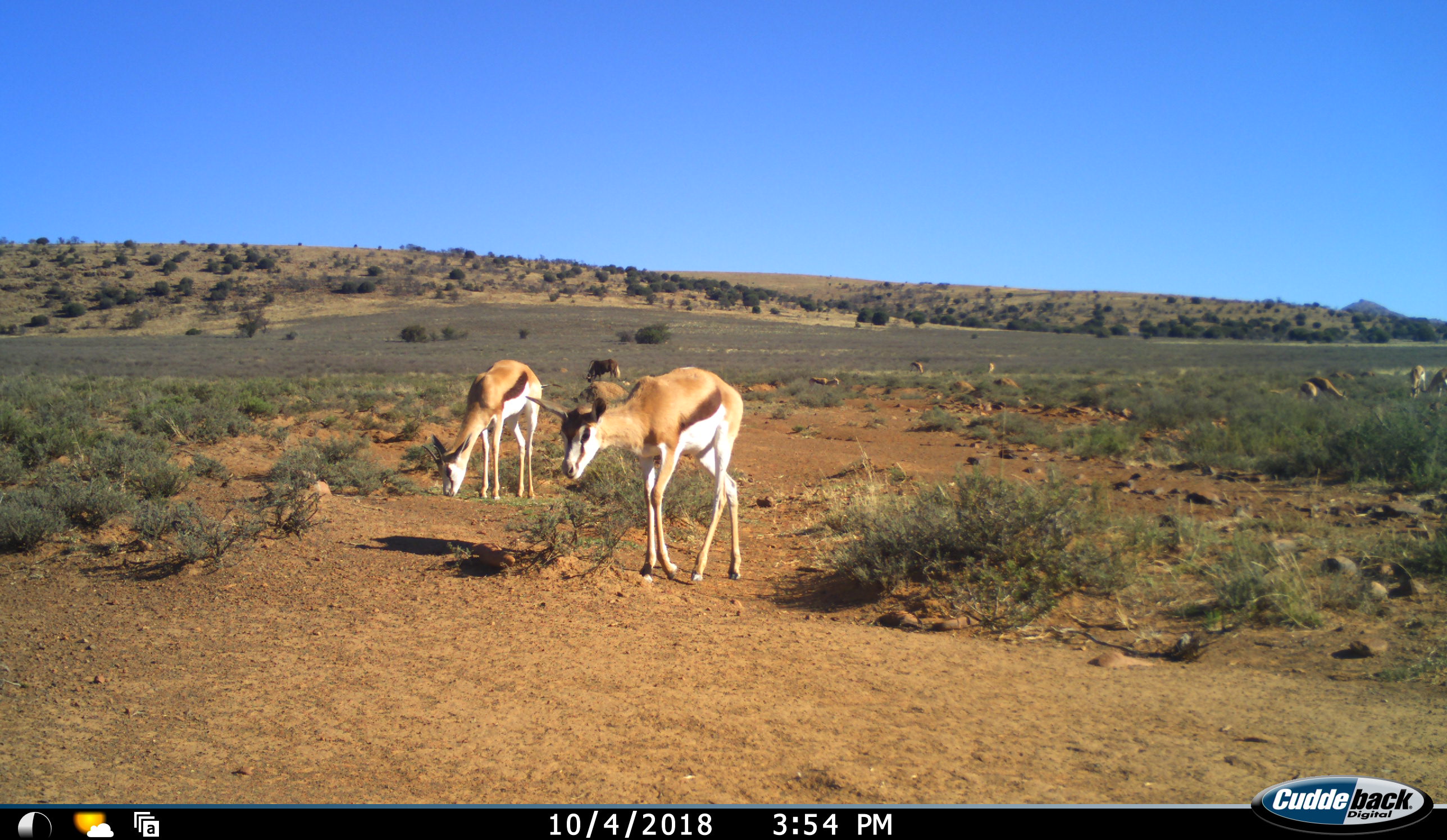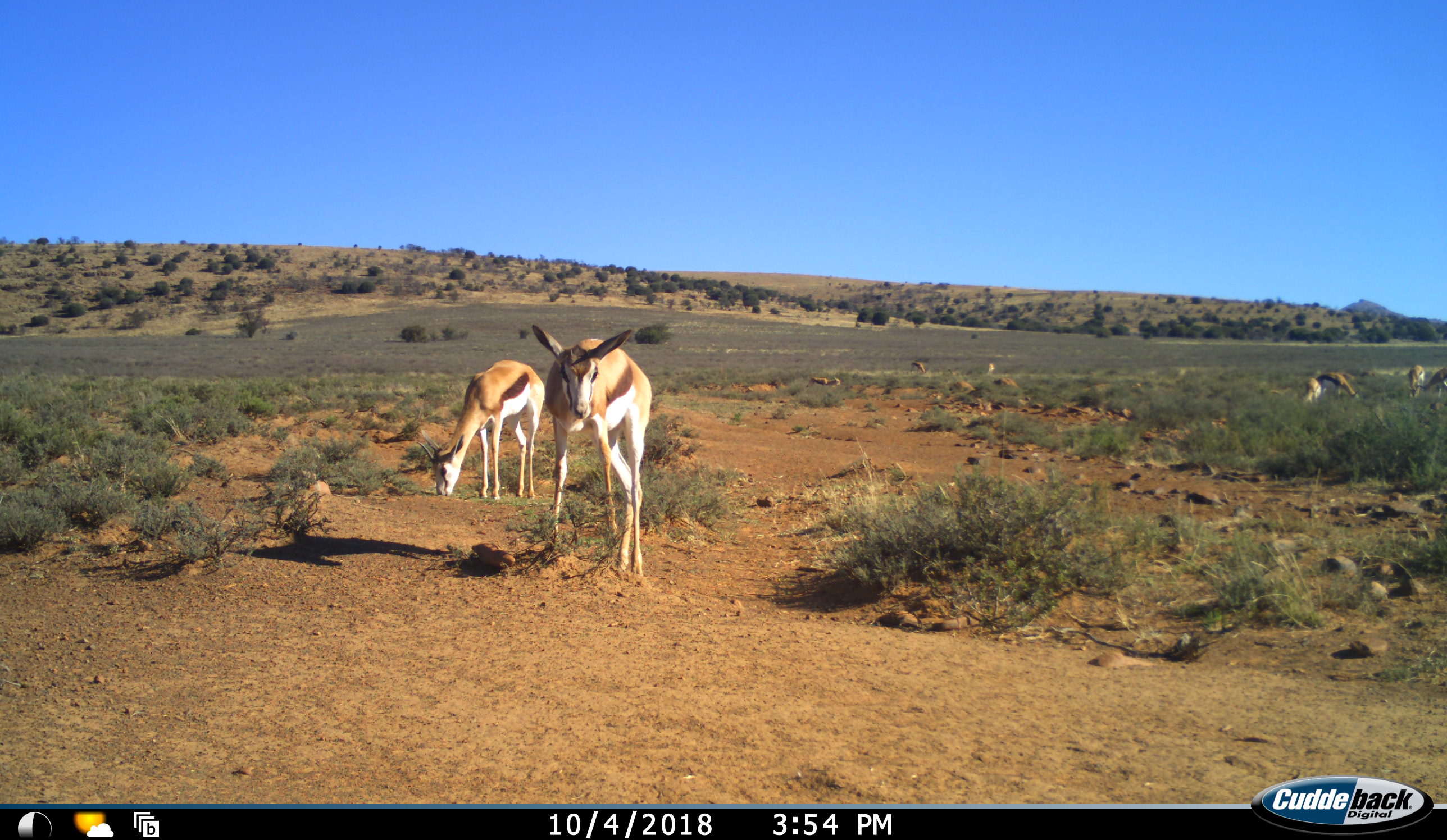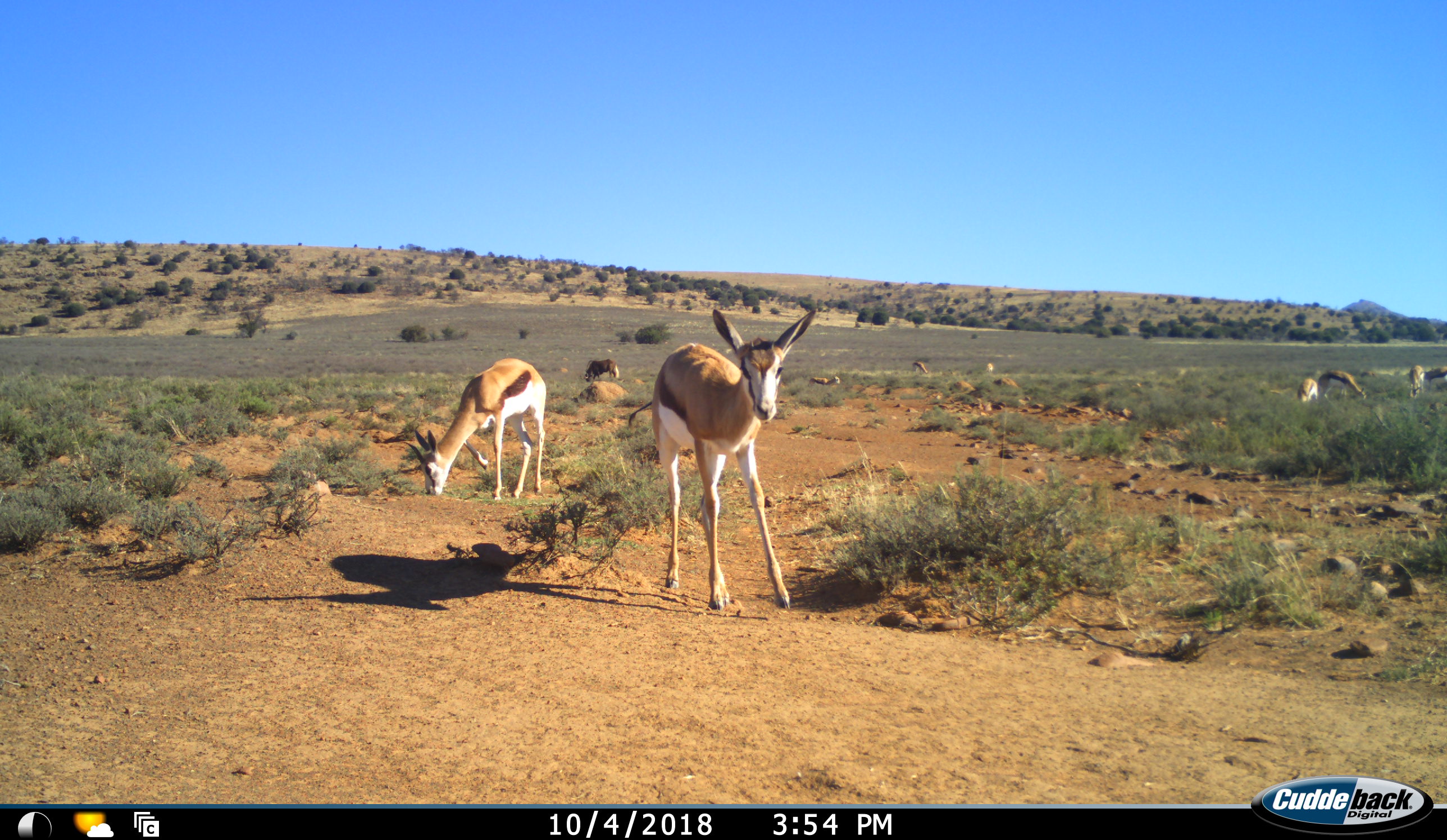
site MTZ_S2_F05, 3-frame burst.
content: unidentified animal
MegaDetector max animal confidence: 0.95